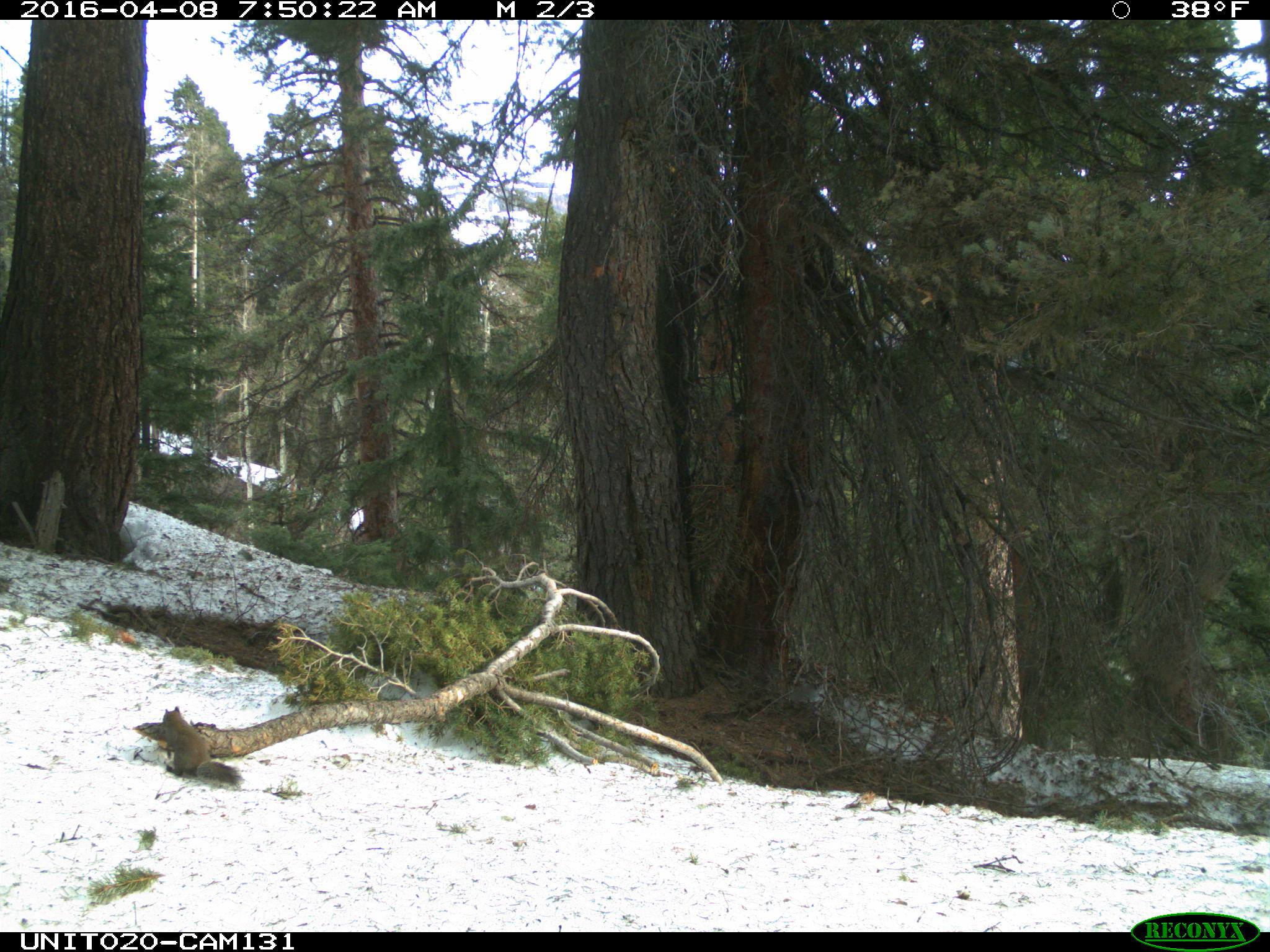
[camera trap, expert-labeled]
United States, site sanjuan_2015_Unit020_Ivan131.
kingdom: Animalia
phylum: Chordata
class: Mammalia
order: Rodentia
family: Sciuridae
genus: Tamiasciurus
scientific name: Tamiasciurus hudsonicus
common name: american red squirrel